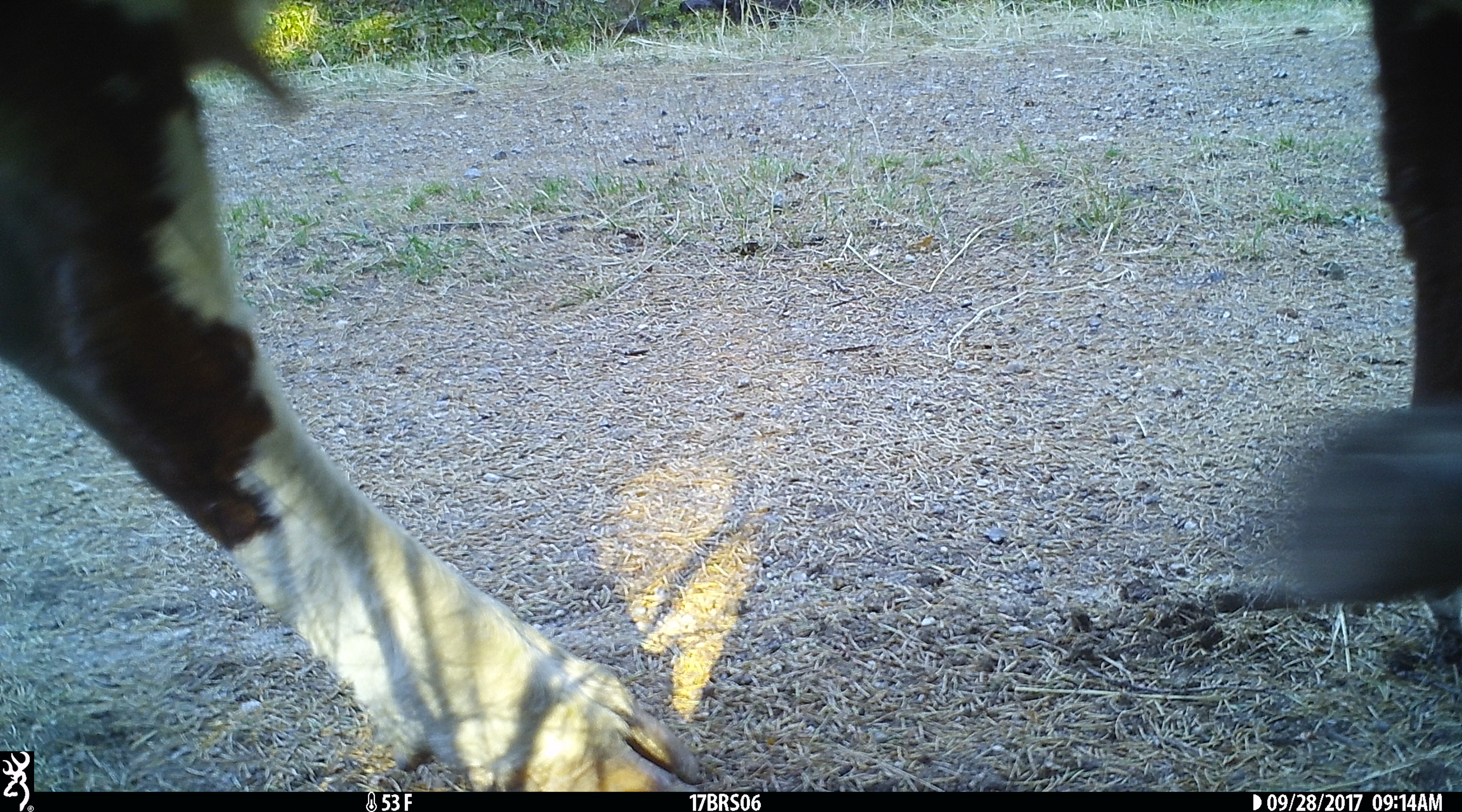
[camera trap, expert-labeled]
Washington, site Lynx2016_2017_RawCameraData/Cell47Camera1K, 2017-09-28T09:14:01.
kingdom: Animalia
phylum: Chordata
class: Mammalia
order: Artiodactyla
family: Bovidae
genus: Bos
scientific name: Bos taurus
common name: domestic cattle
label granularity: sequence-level